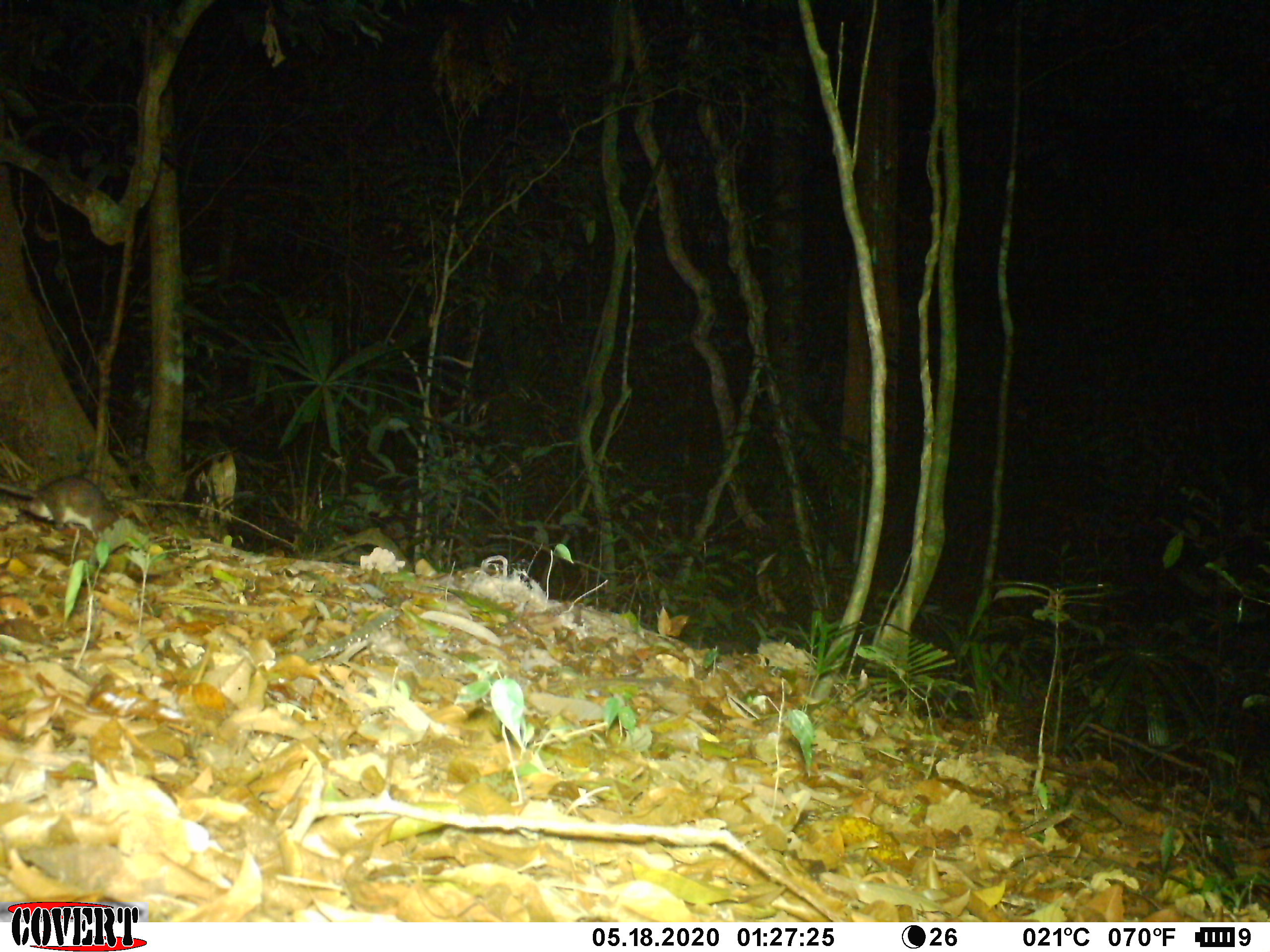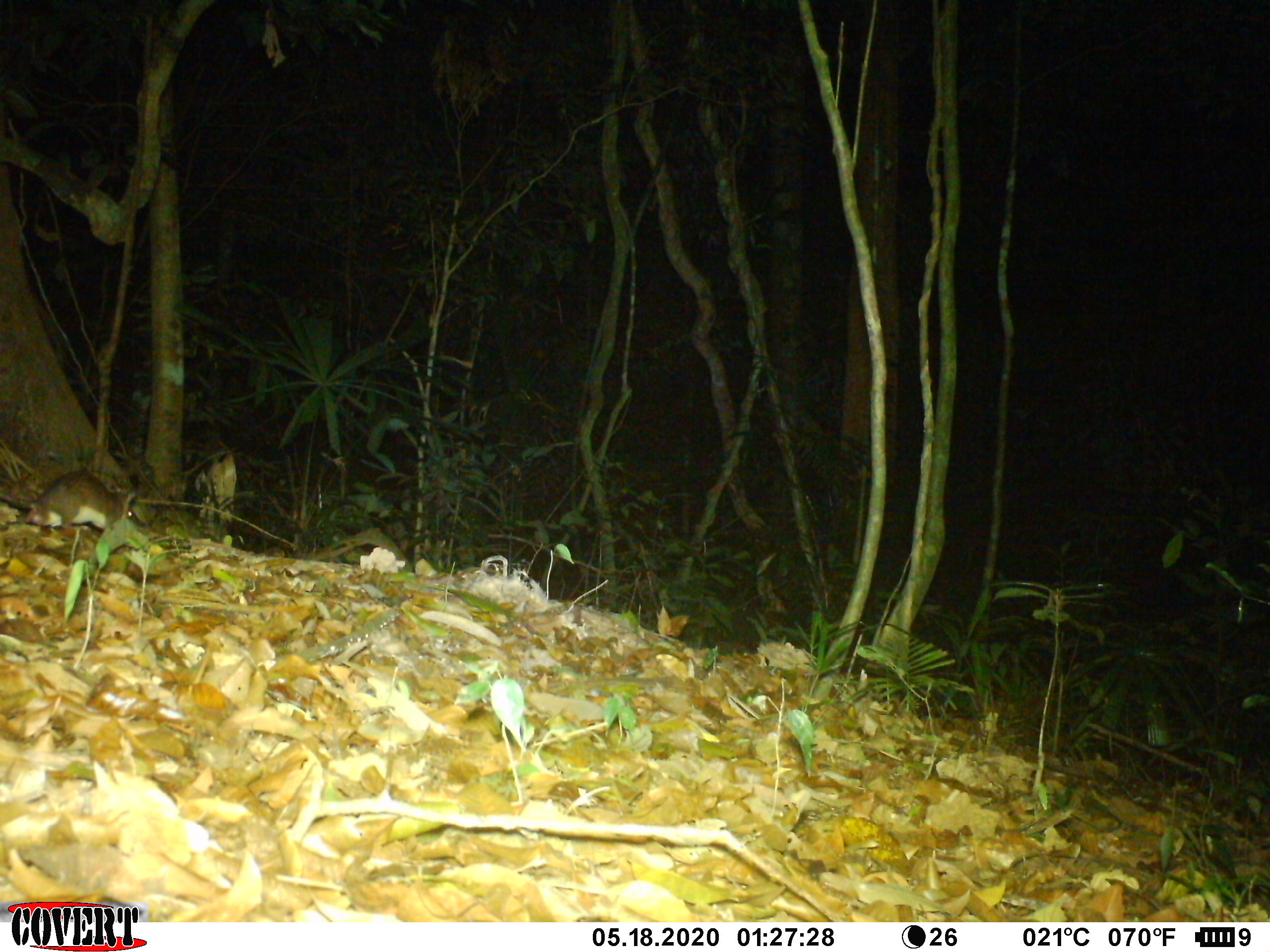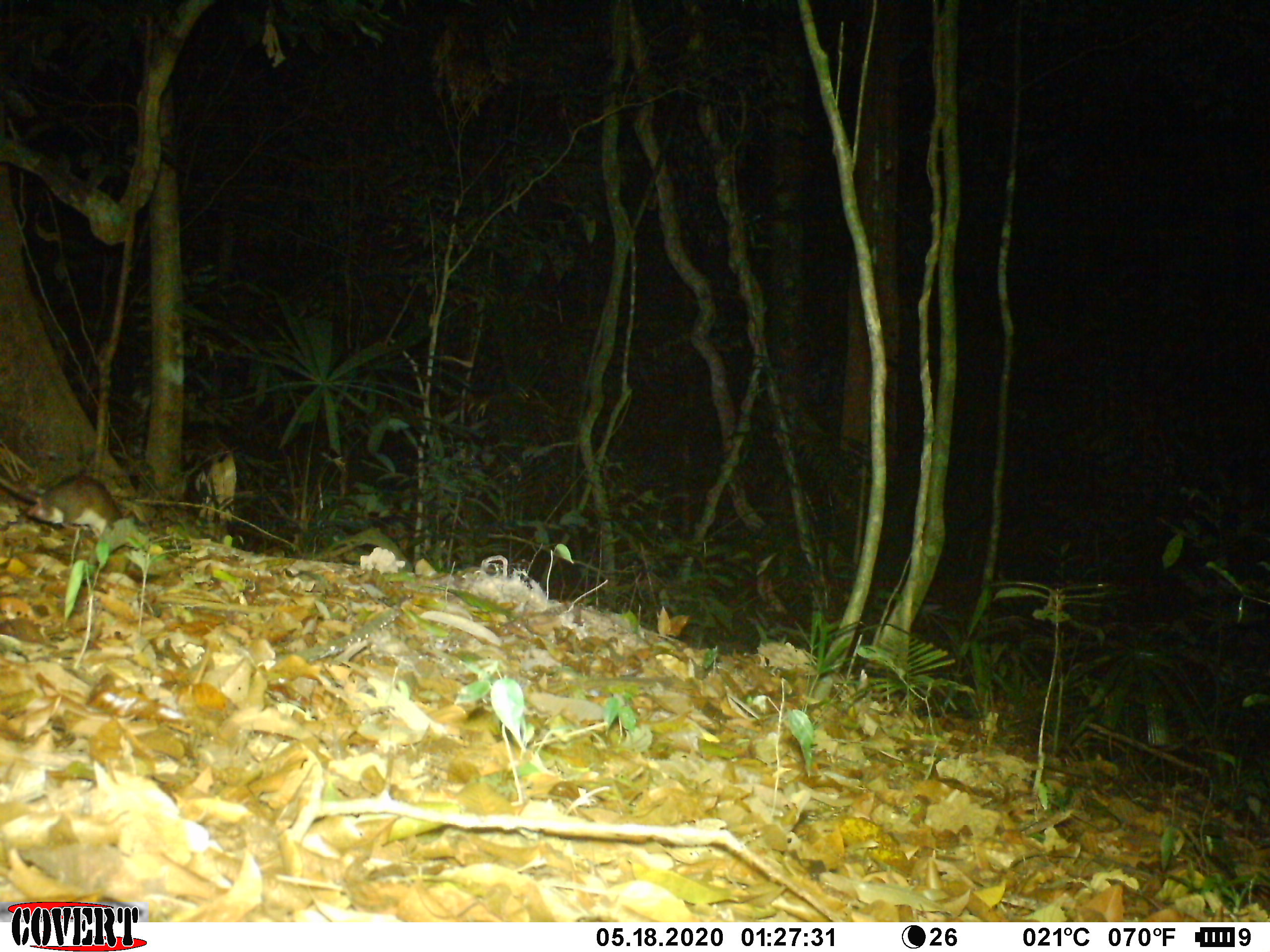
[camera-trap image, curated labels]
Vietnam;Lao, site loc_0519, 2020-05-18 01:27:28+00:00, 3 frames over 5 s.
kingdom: Animalia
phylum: Chordata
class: Mammalia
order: Rodentia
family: Muridae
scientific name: Muridae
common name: old-world mice and rats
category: unidentified murid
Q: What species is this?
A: Unidentified murid (old-world mice and rats) (Muridae).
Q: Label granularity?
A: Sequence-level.